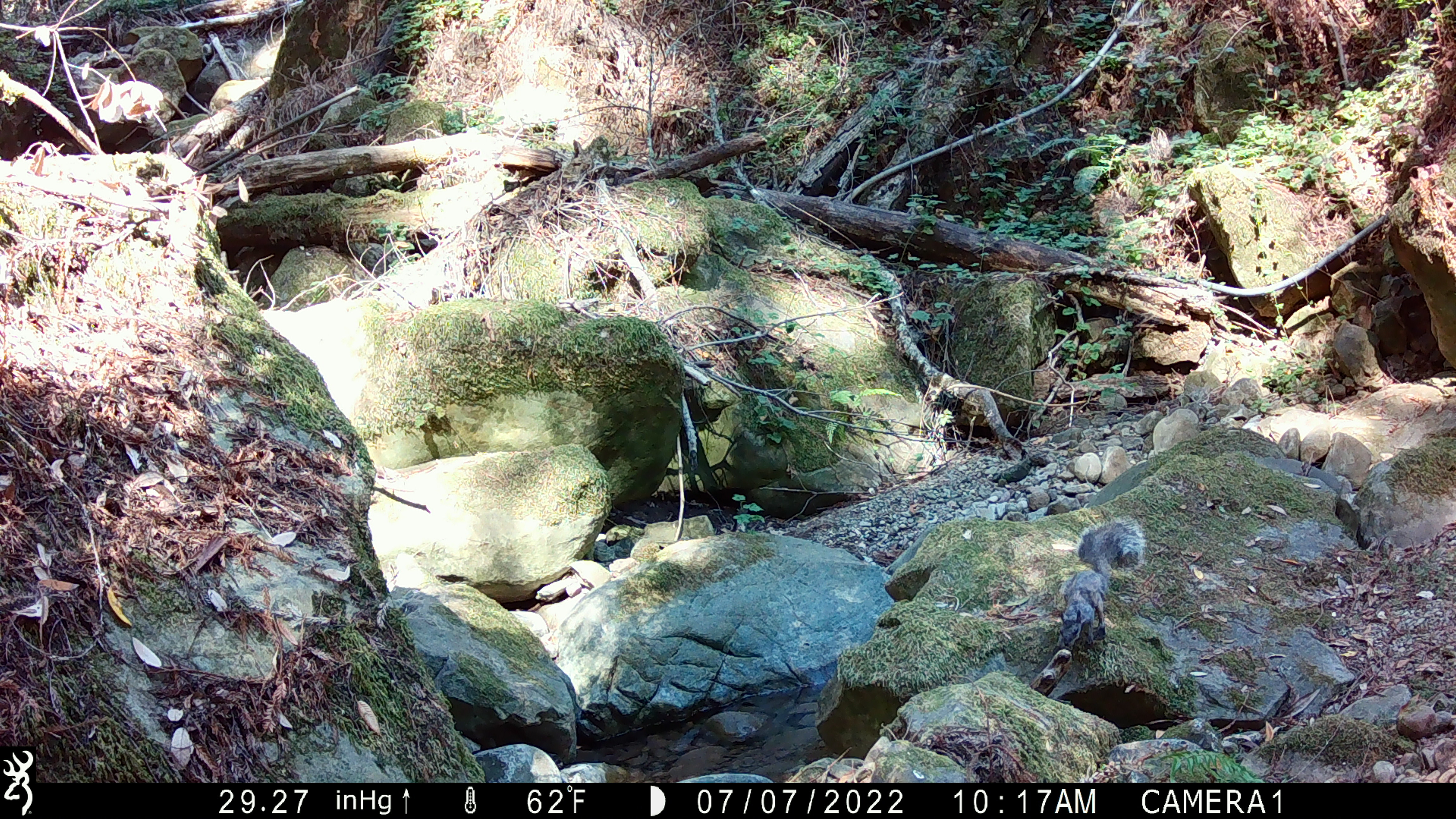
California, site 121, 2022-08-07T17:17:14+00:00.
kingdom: Animalia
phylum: Chordata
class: Mammalia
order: Rodentia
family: Sciuridae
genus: Sciurus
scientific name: Sciurus griseus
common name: western gray squirrel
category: western grey squirrel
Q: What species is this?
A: Western grey squirrel (western gray squirrel) (Sciurus griseus).